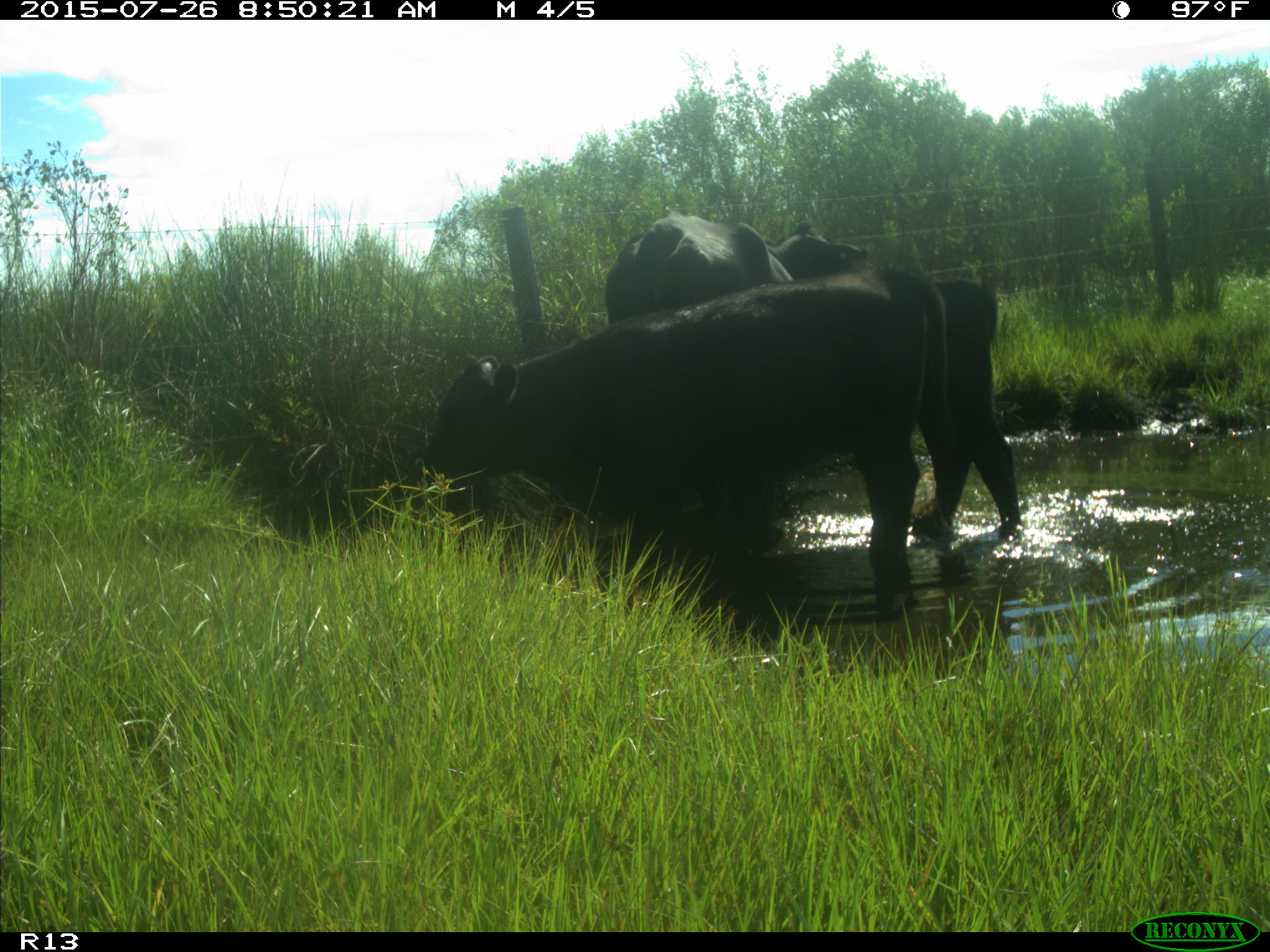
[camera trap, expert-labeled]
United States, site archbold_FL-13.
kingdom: Animalia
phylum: Chordata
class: Mammalia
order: Artiodactyla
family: Bovidae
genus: Bos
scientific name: Bos taurus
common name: domestic cow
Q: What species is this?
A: Bos taurus (domestic cow).